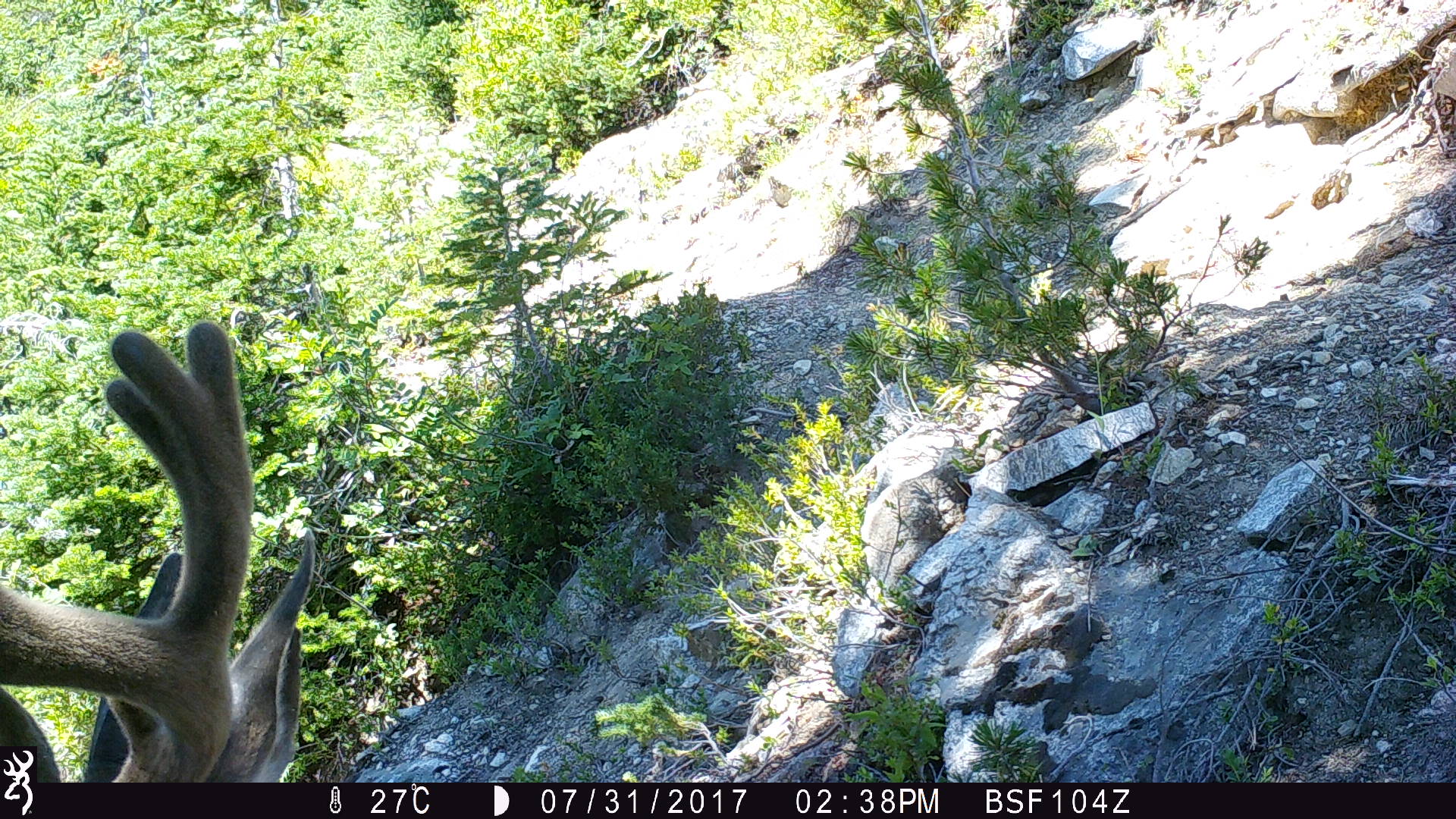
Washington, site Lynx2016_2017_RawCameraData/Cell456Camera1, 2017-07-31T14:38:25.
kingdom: Animalia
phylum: Chordata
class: Mammalia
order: Artiodactyla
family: Cervidae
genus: Odocoileus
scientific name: Odocoileus hemionus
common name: mule deer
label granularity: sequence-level